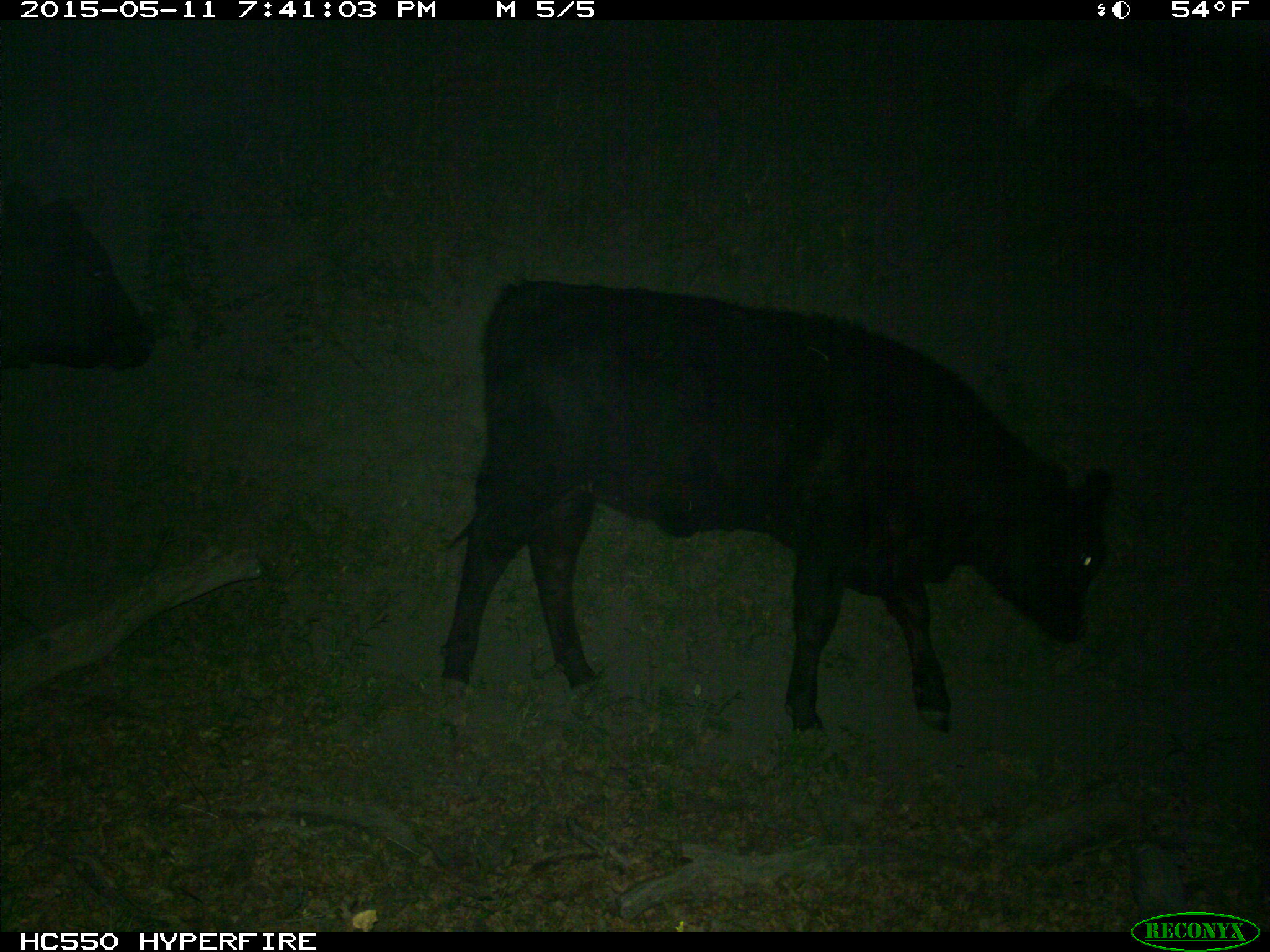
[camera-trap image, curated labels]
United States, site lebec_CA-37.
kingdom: Animalia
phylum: Chordata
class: Mammalia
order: Artiodactyla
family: Bovidae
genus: Bos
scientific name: Bos taurus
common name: domestic cow